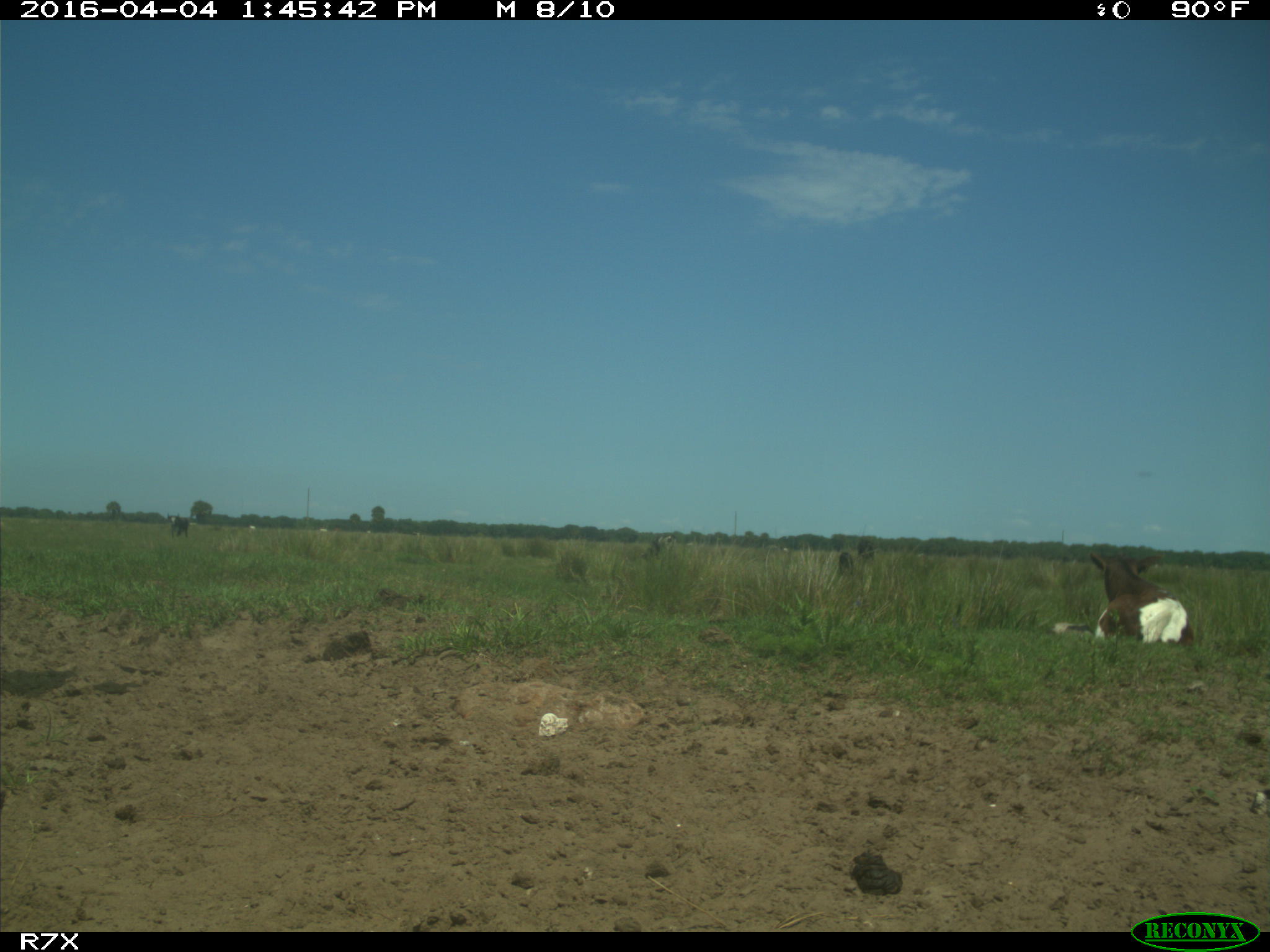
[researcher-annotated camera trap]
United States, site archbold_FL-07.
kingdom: Animalia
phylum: Chordata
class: Mammalia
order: Artiodactyla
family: Bovidae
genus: Bos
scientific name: Bos taurus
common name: domestic cow